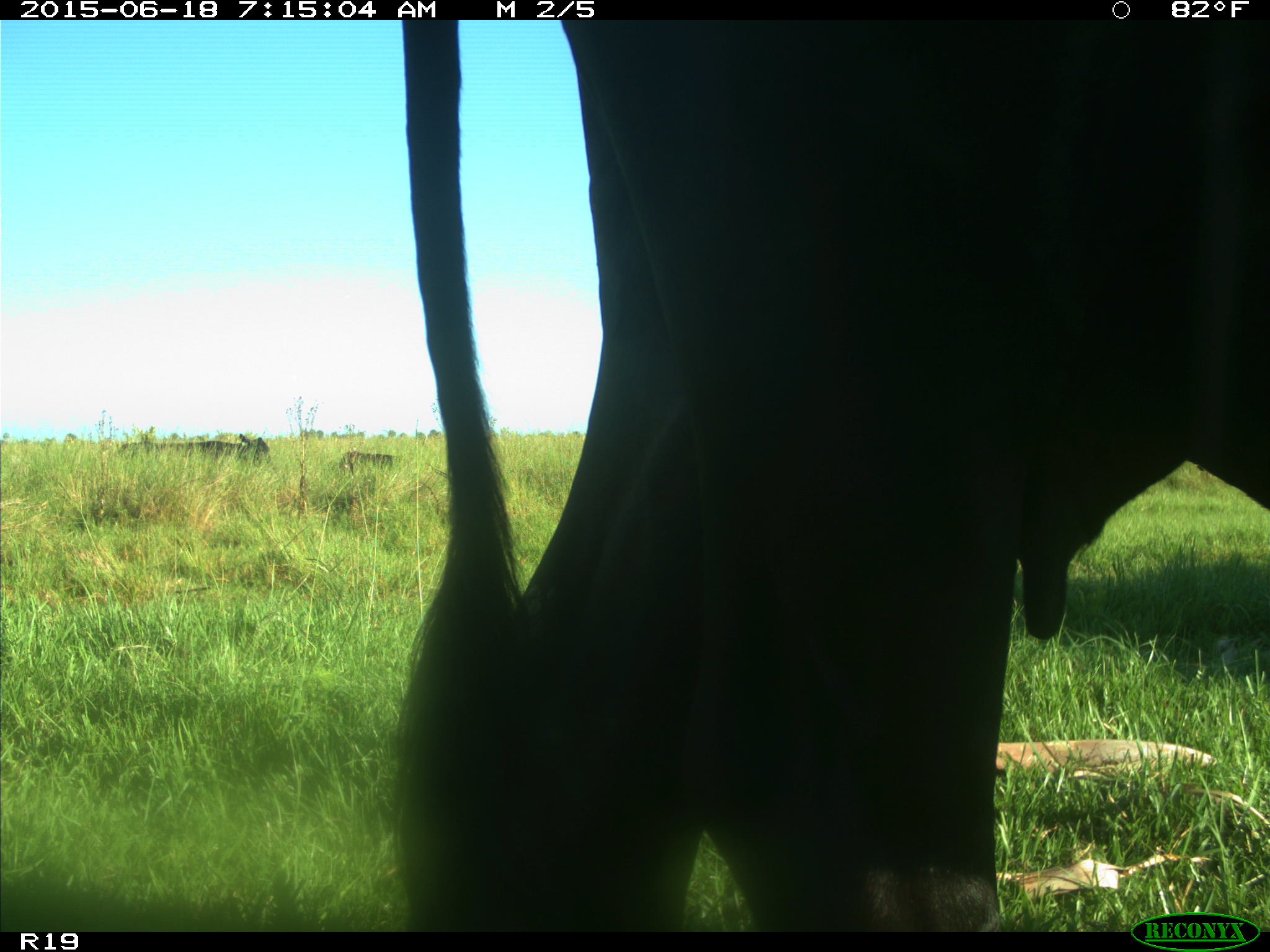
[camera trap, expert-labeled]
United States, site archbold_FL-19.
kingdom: Animalia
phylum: Chordata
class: Mammalia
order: Artiodactyla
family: Bovidae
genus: Bos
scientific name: Bos taurus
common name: domestic cow